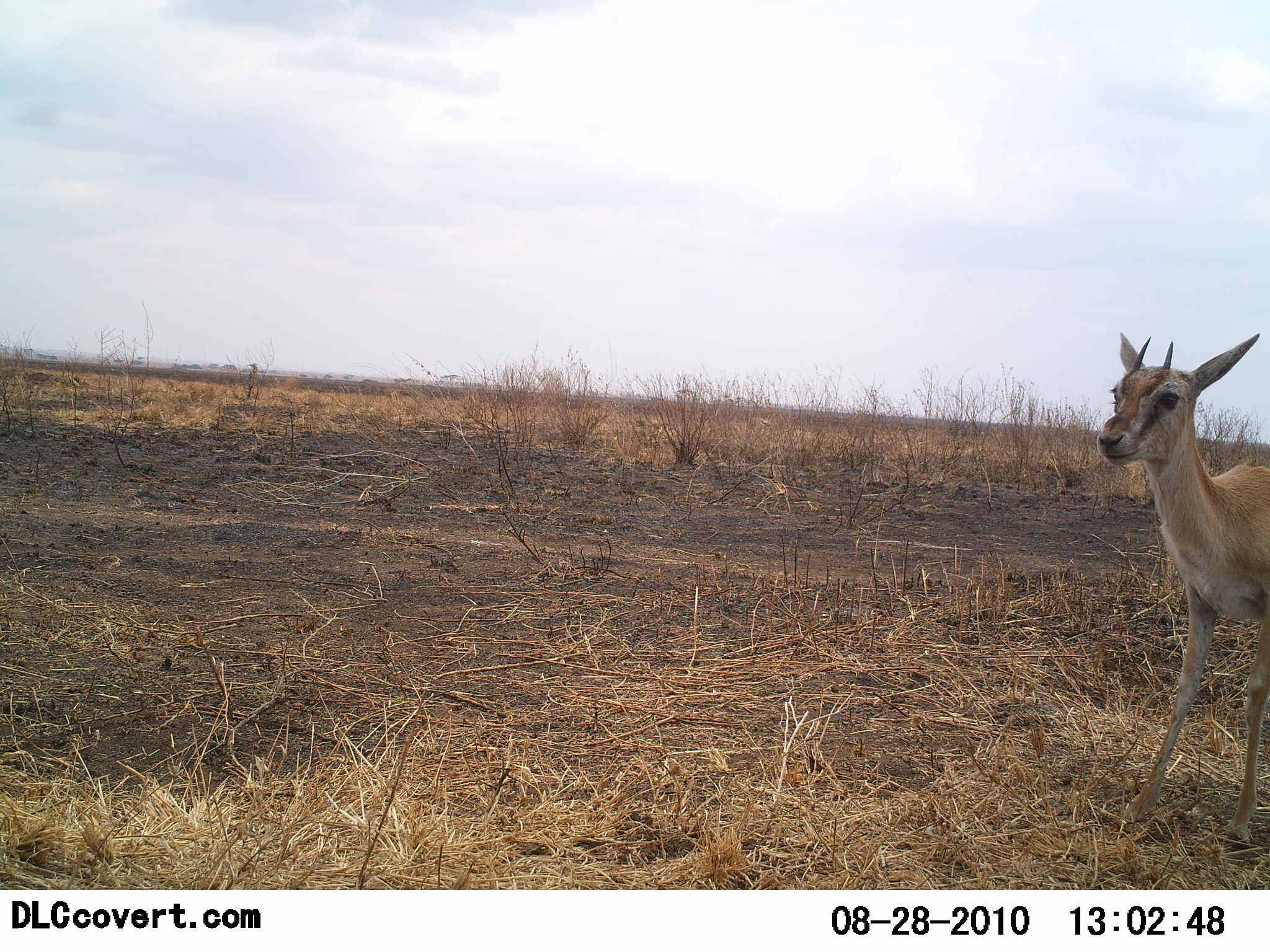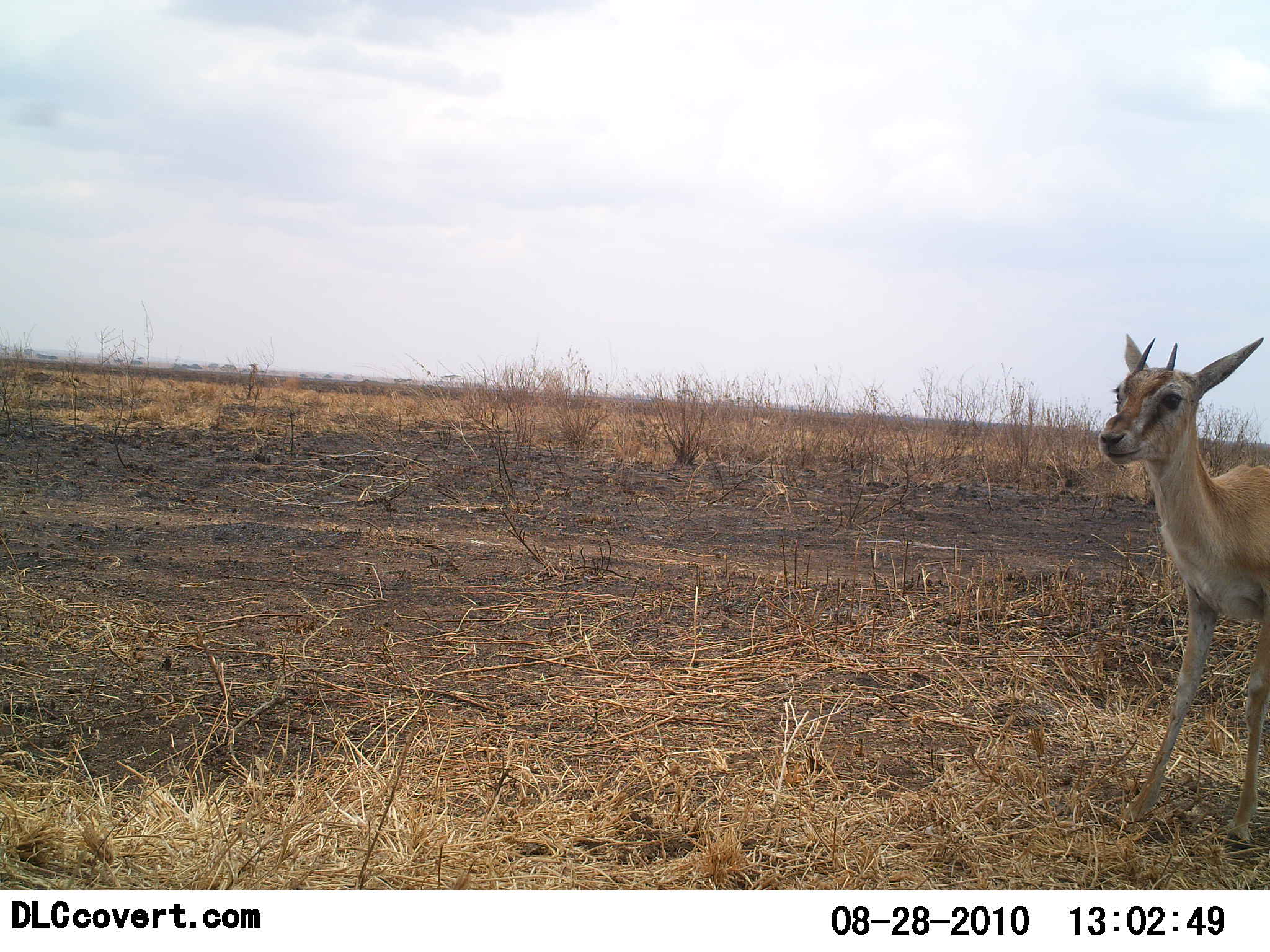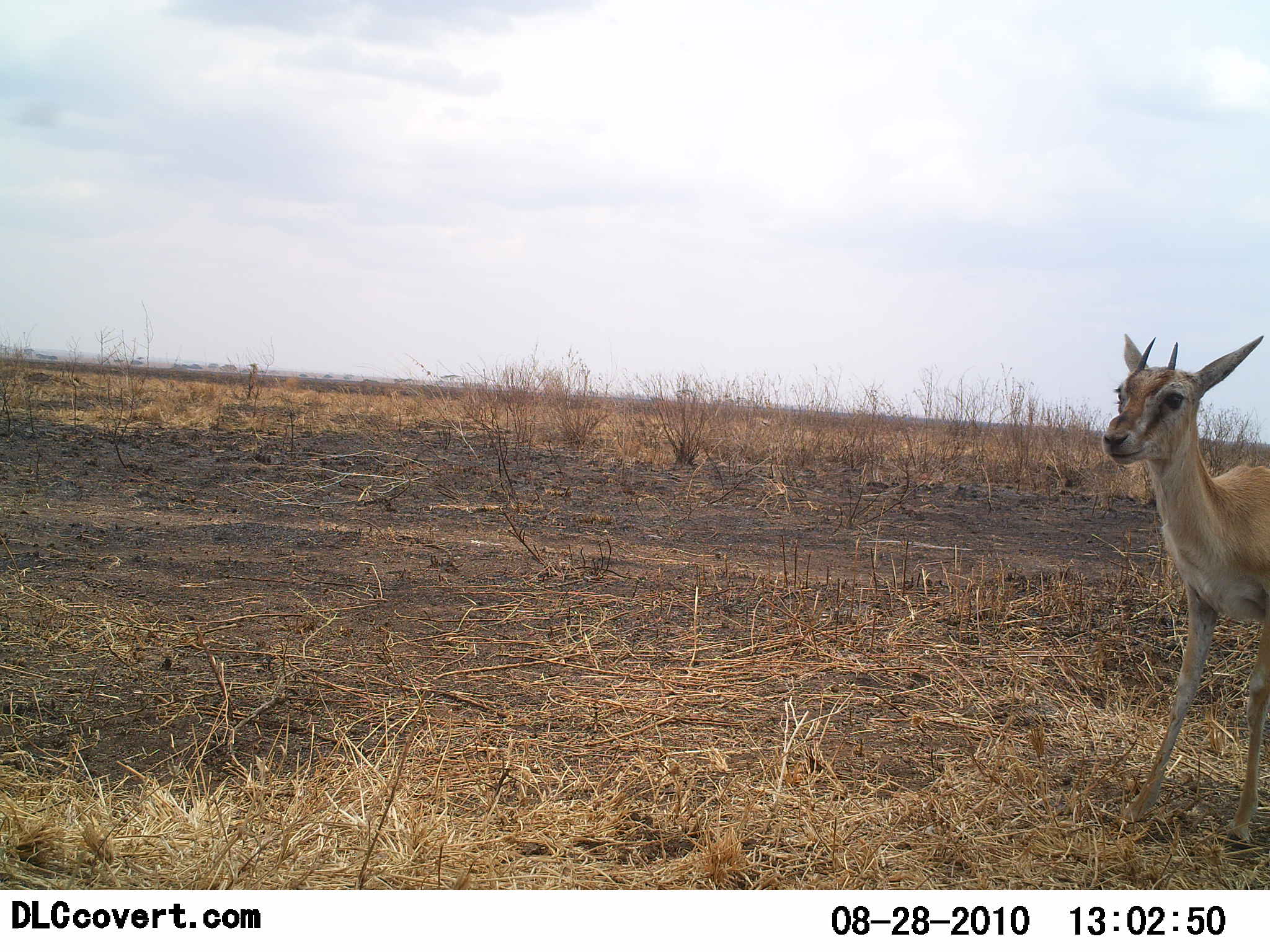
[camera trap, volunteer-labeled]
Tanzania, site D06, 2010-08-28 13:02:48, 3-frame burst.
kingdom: Animalia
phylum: Chordata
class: Mammalia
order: Artiodactyla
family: Bovidae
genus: Eudorcas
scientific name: Eudorcas thomsonii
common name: thomson's gazelle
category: gazellethomsons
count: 1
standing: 75%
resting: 8%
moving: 17%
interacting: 0%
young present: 8%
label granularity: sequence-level